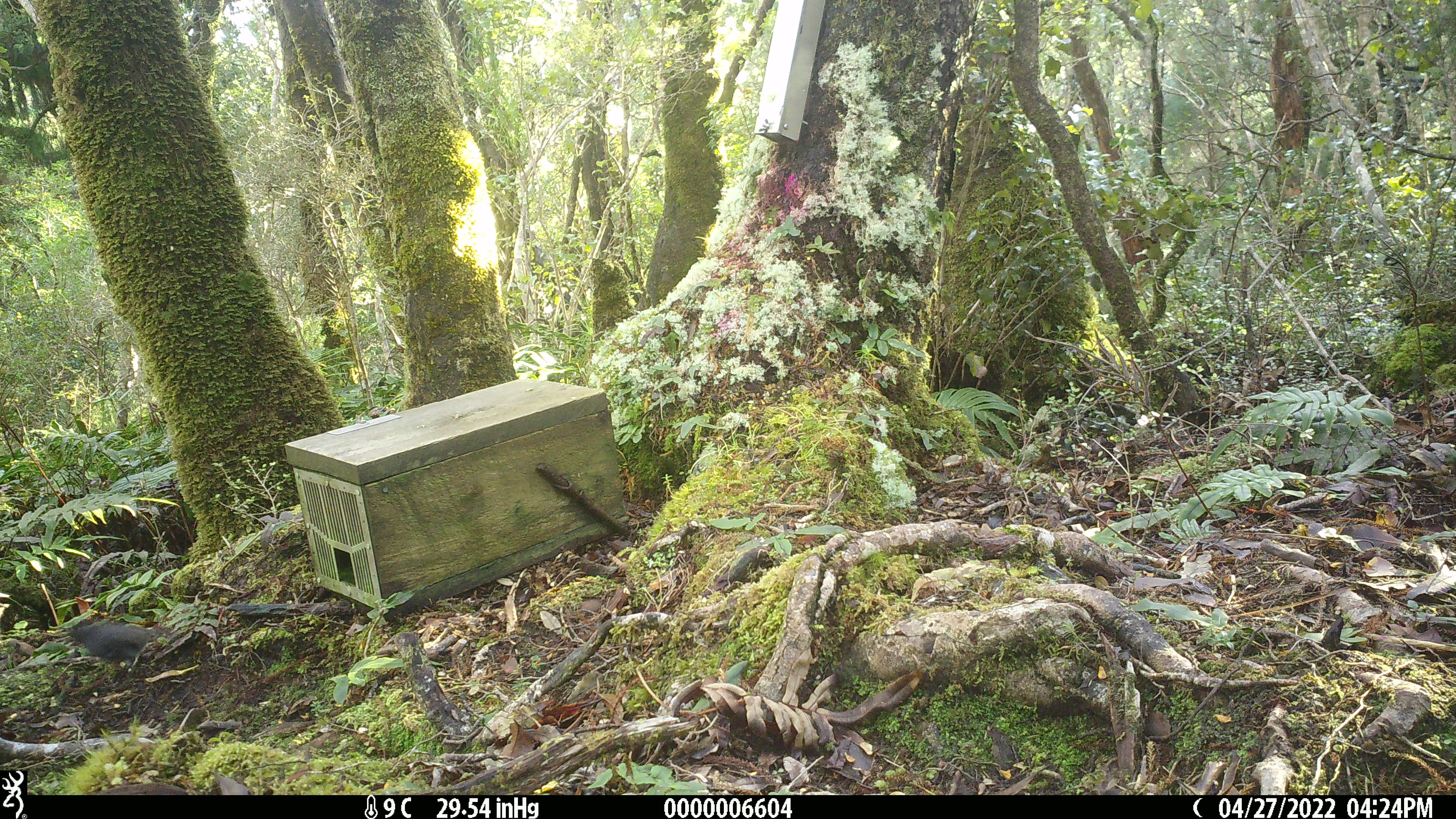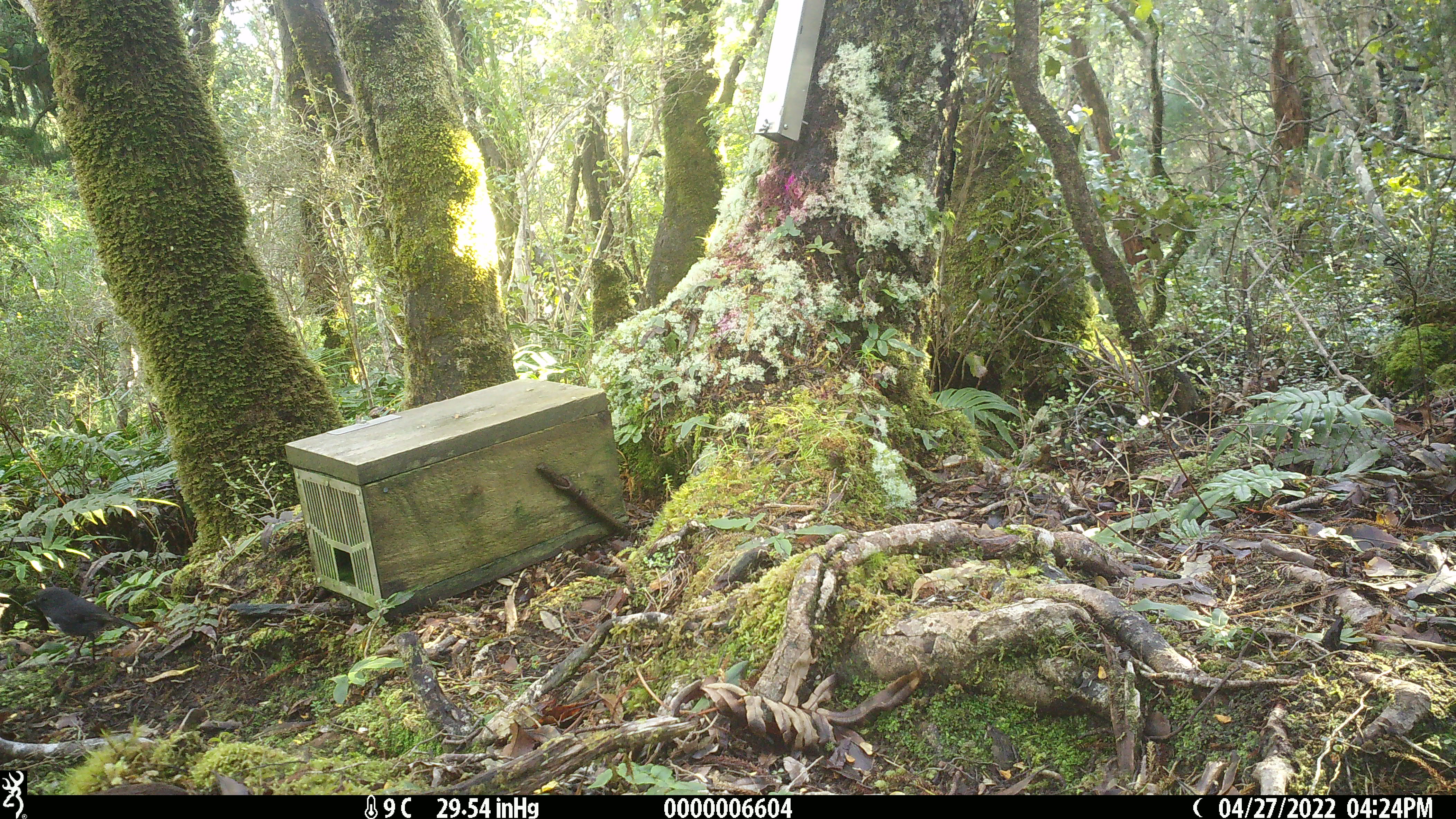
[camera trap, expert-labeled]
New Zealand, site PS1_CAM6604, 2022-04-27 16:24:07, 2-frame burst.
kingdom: Animalia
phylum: Chordata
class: Aves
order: Passeriformes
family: Petroicidae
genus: Petroica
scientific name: Petroica australis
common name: new zealand robin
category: robin